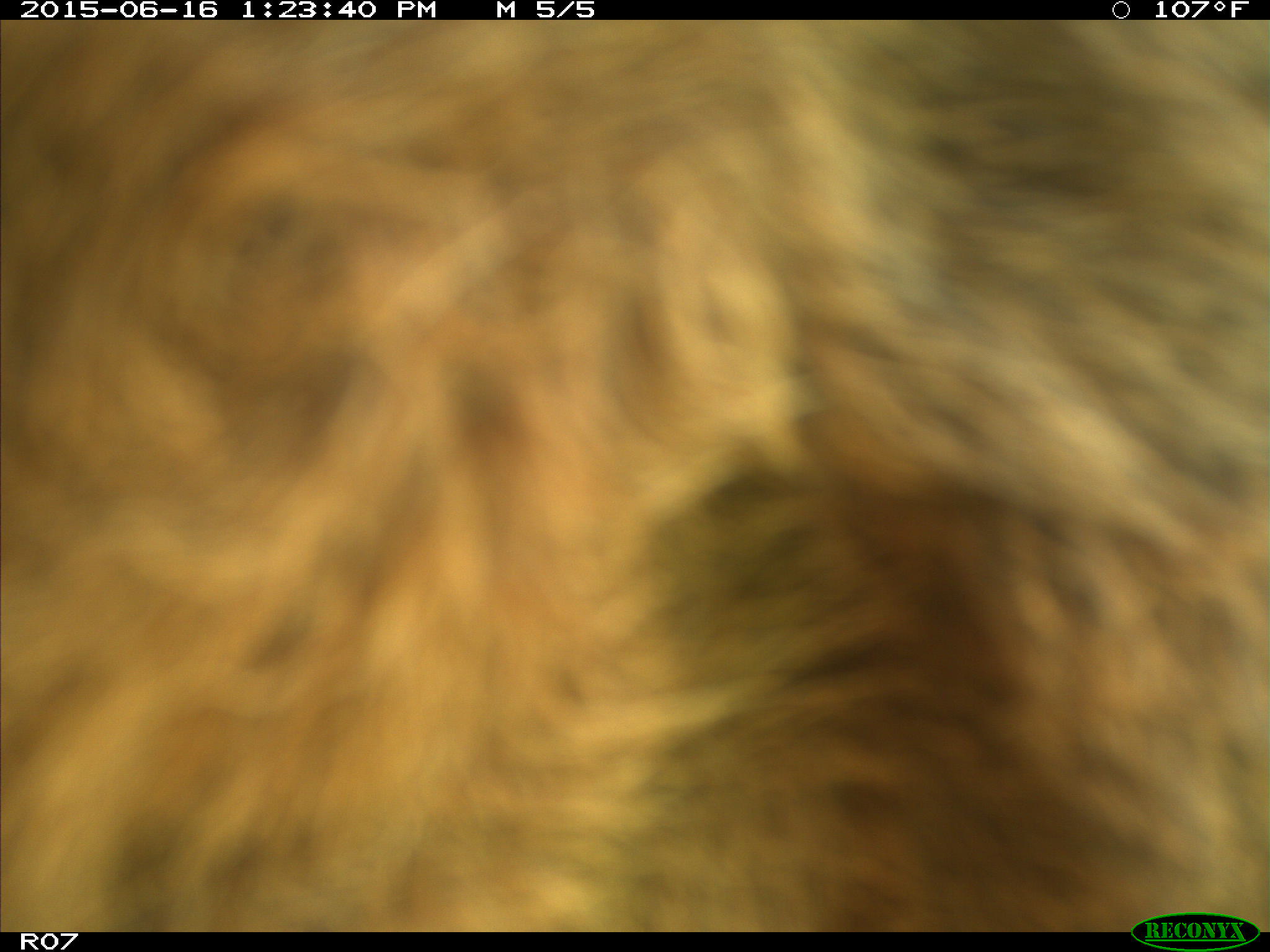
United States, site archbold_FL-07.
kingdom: Animalia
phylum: Chordata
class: Mammalia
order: Artiodactyla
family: Bovidae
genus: Bos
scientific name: Bos taurus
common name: domestic cow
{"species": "Bos taurus (domestic cow)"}